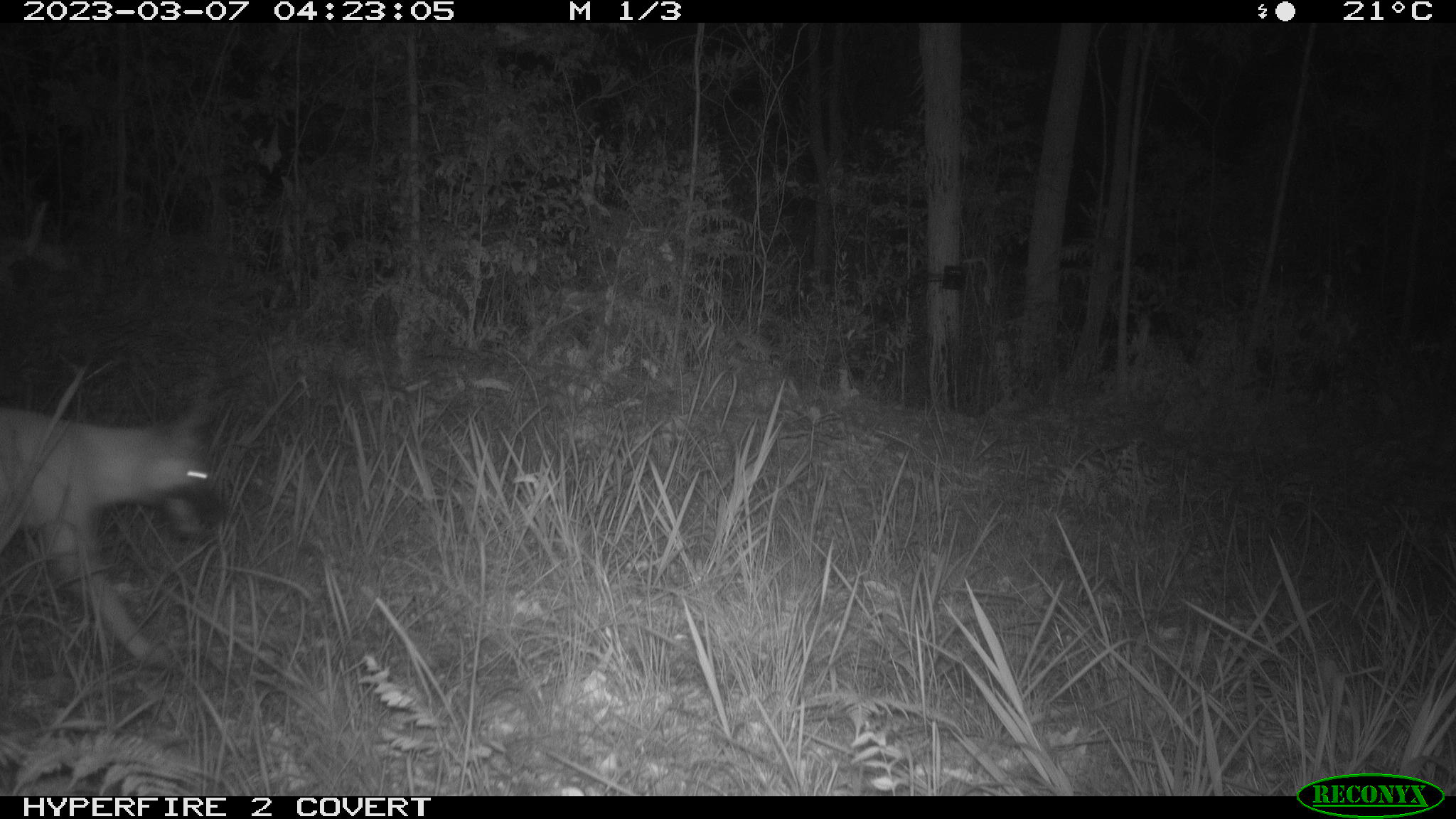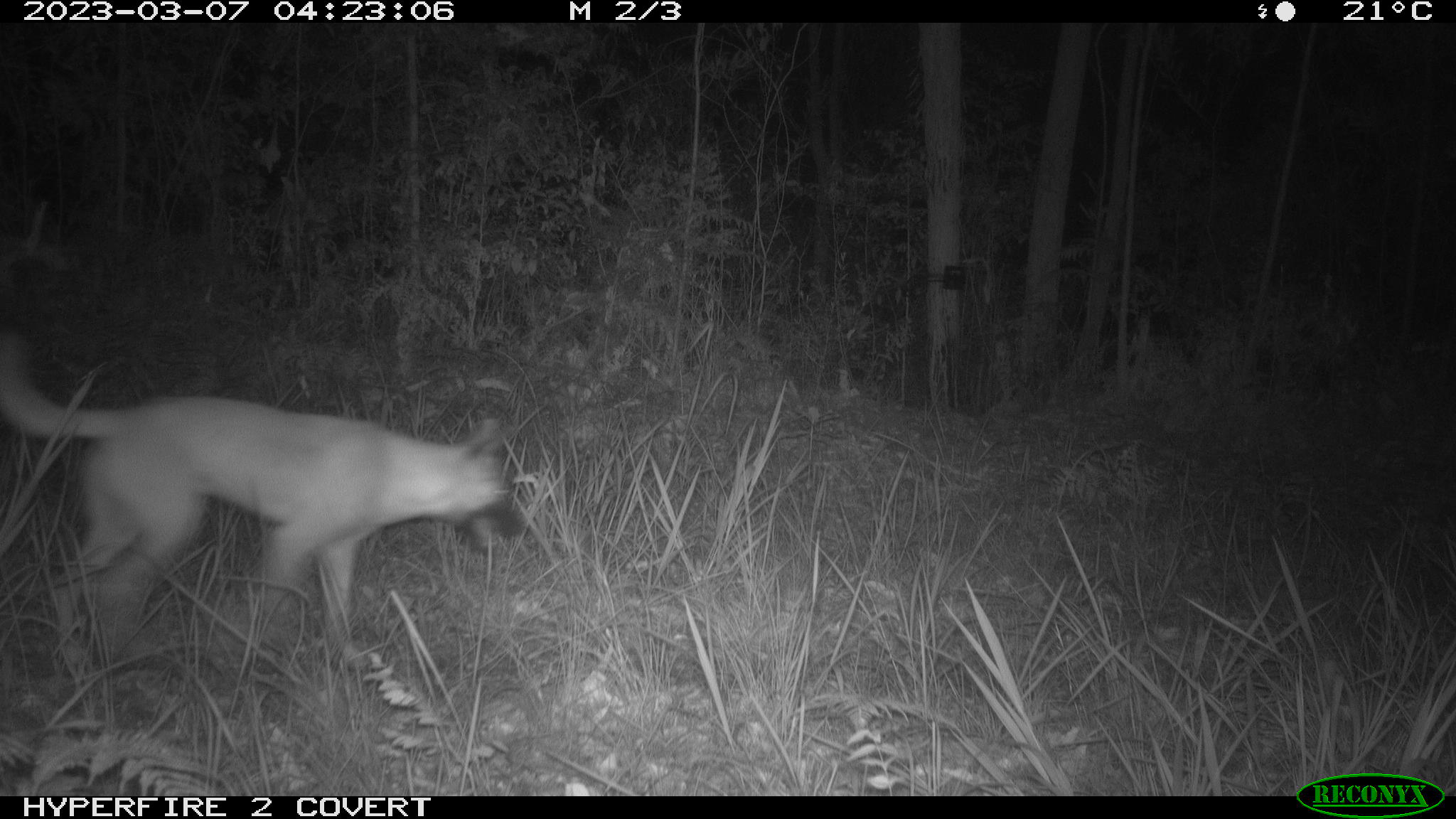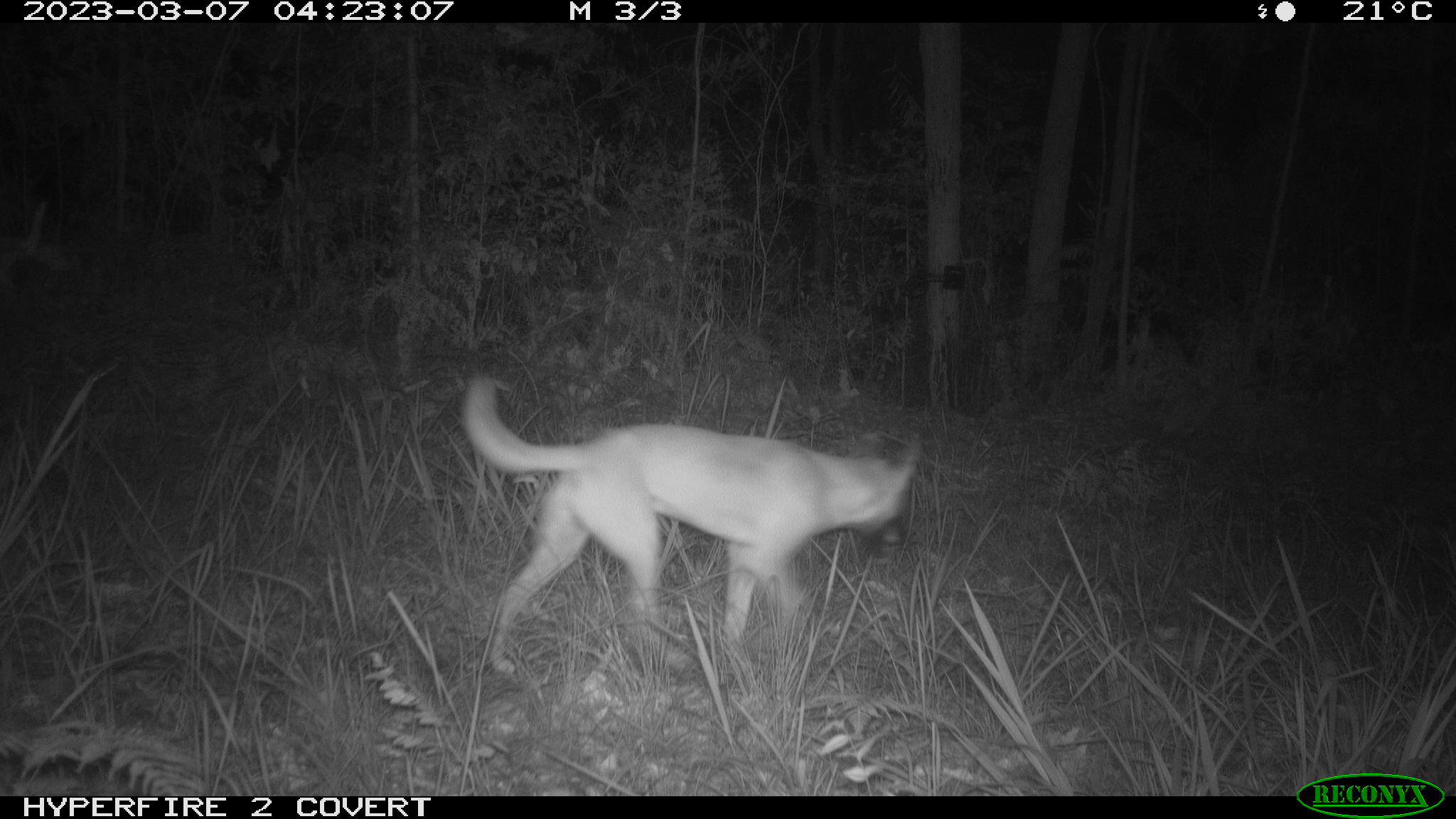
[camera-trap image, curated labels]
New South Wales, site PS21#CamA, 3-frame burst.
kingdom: Animalia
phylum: Chordata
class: Mammalia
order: Carnivora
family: Canidae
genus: Canis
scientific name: Canis familiaris dingo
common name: dingo